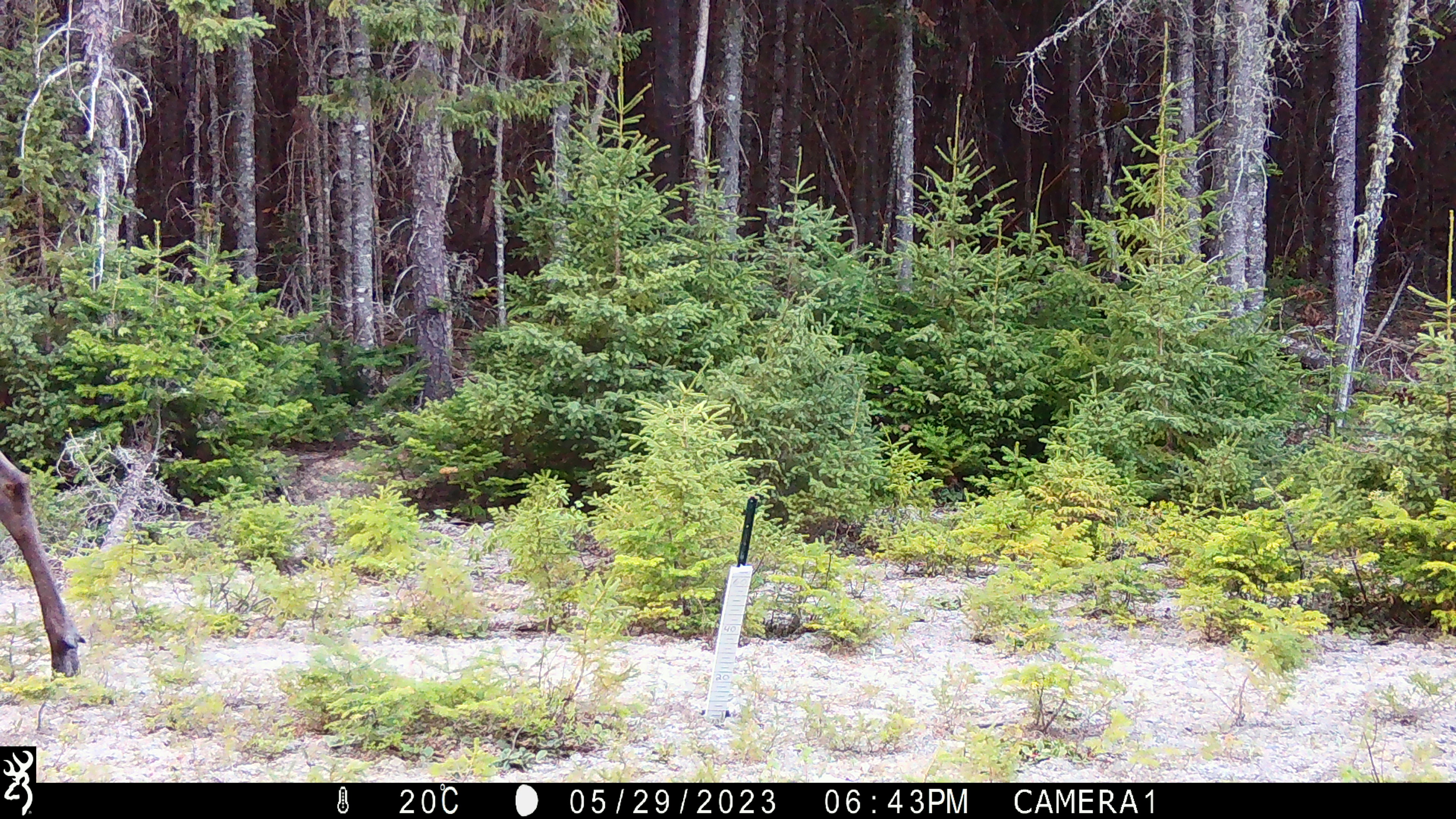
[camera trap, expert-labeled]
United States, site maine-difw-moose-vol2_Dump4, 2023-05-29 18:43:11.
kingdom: Animalia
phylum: Chordata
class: Mammalia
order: Artiodactyla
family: Cervidae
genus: Alces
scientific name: Alces alces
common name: moose